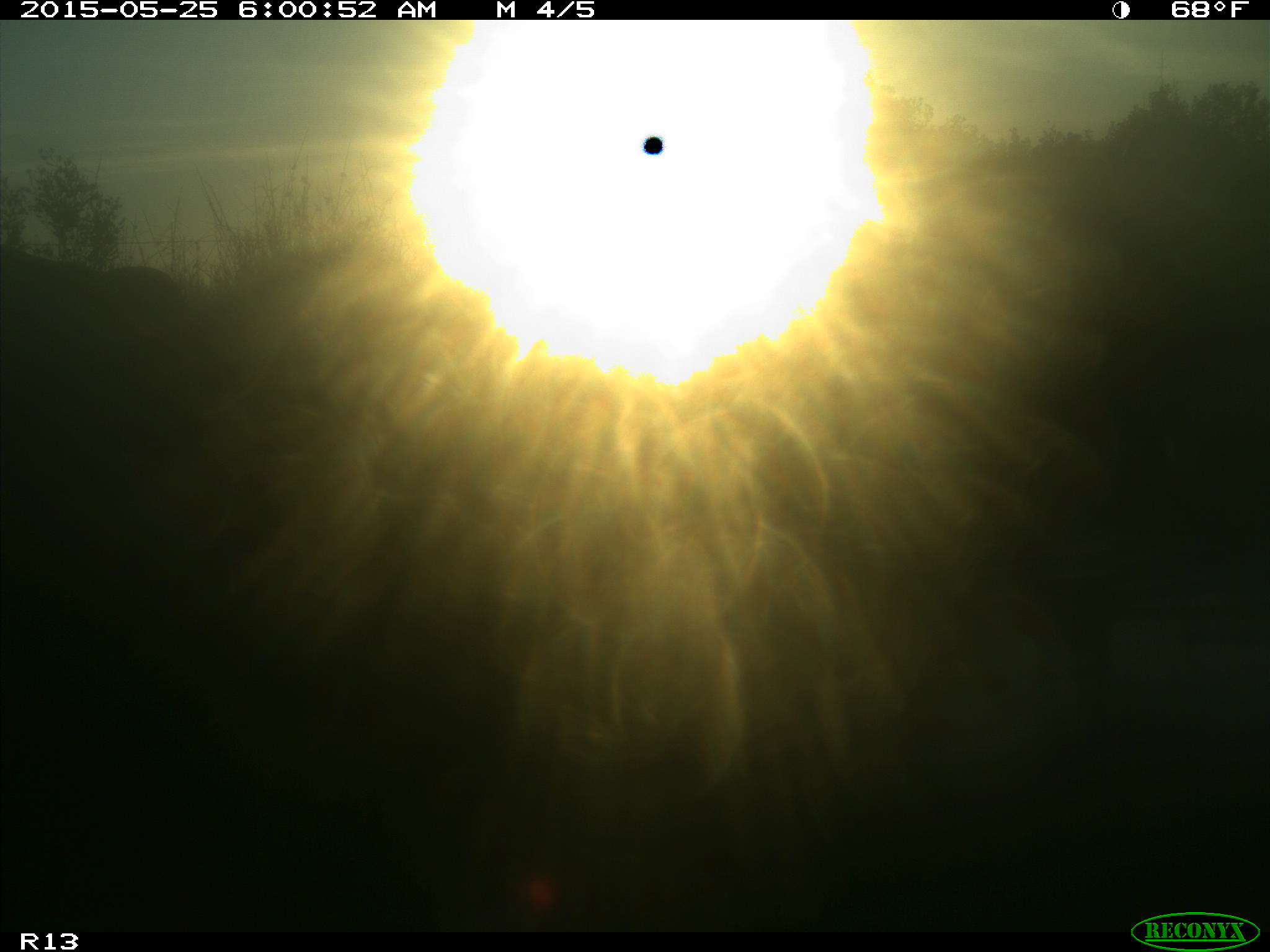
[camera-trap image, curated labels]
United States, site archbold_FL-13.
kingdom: Animalia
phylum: Chordata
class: Mammalia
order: Artiodactyla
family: Bovidae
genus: Bos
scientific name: Bos taurus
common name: domestic cow